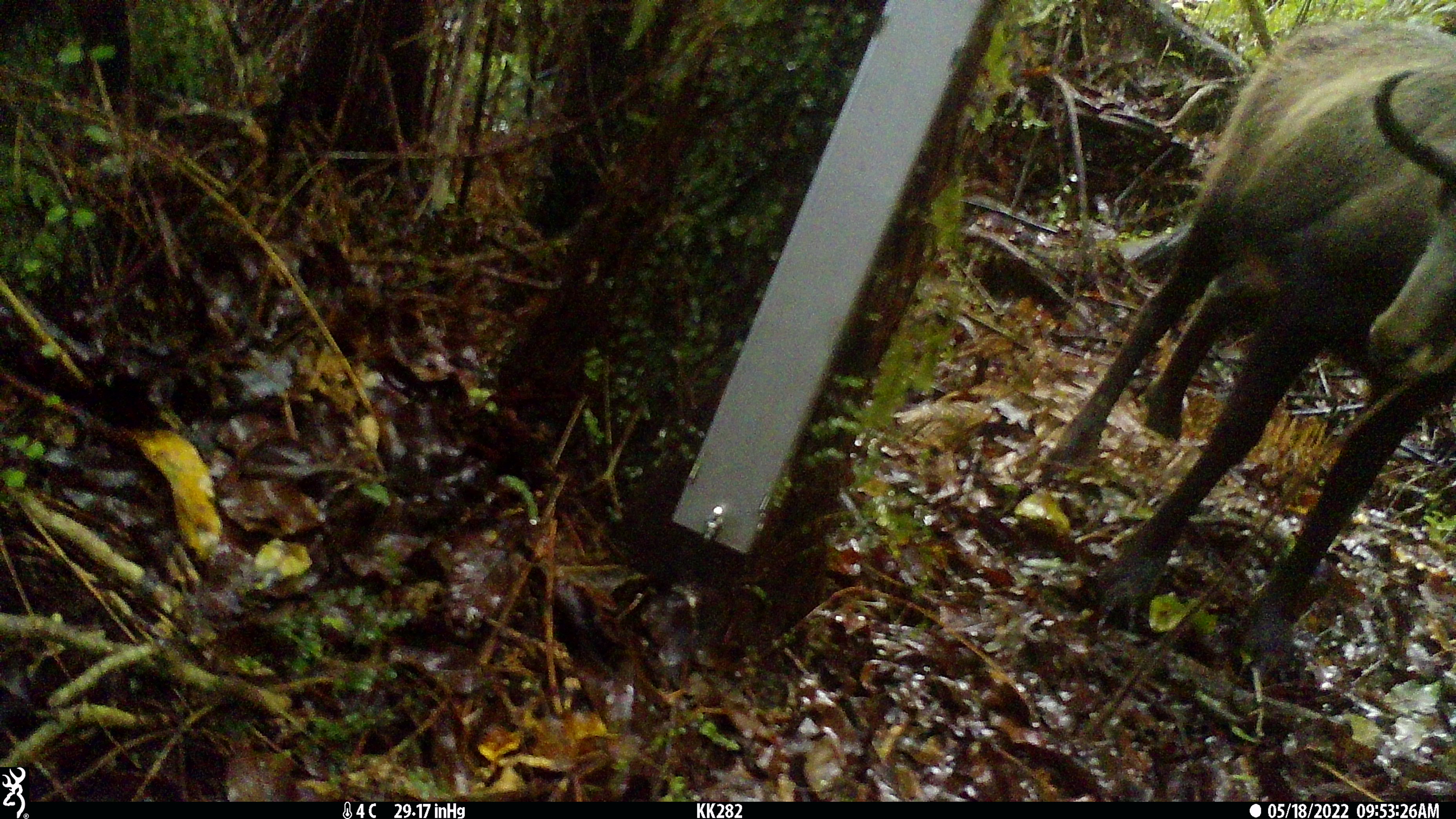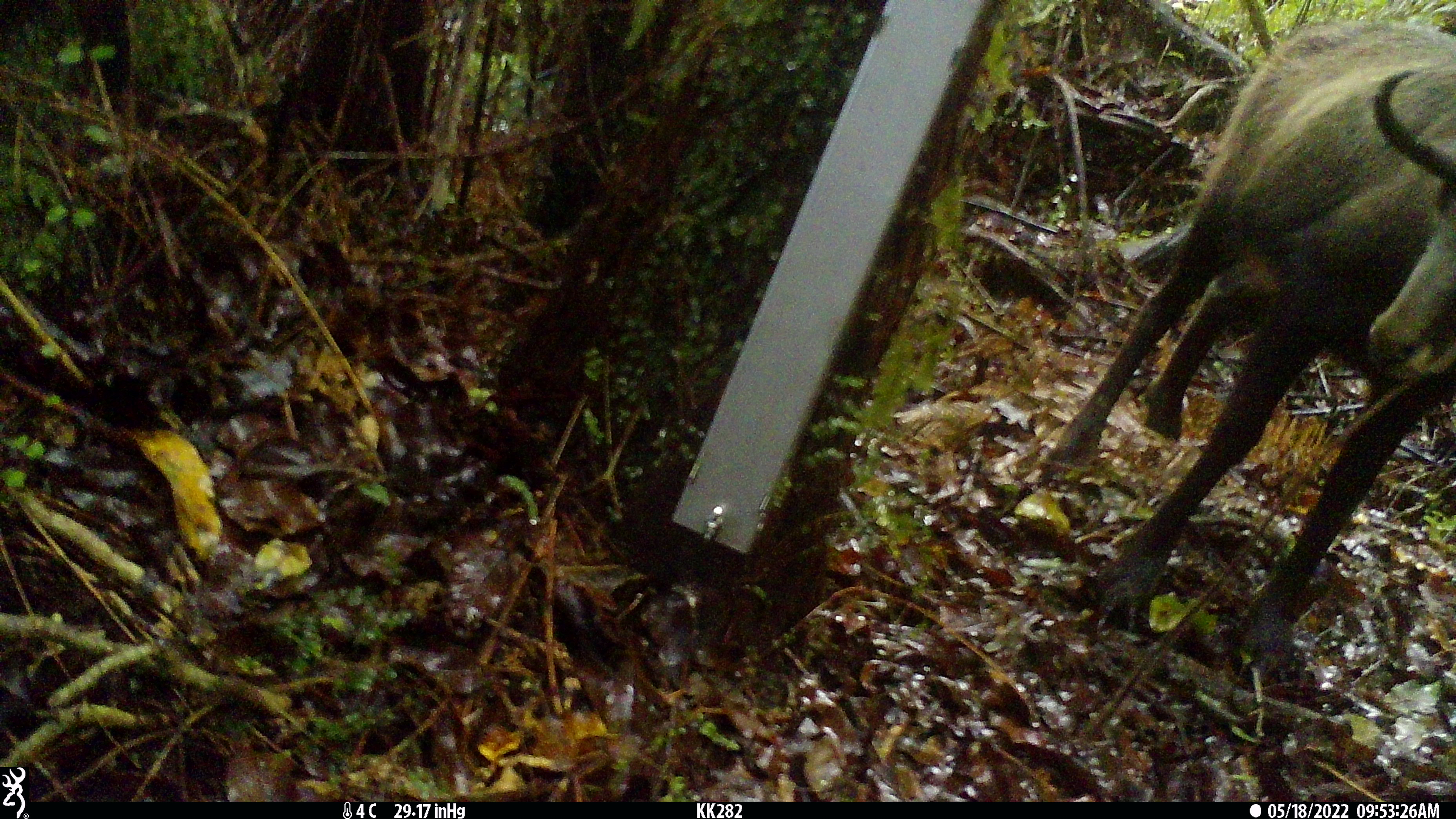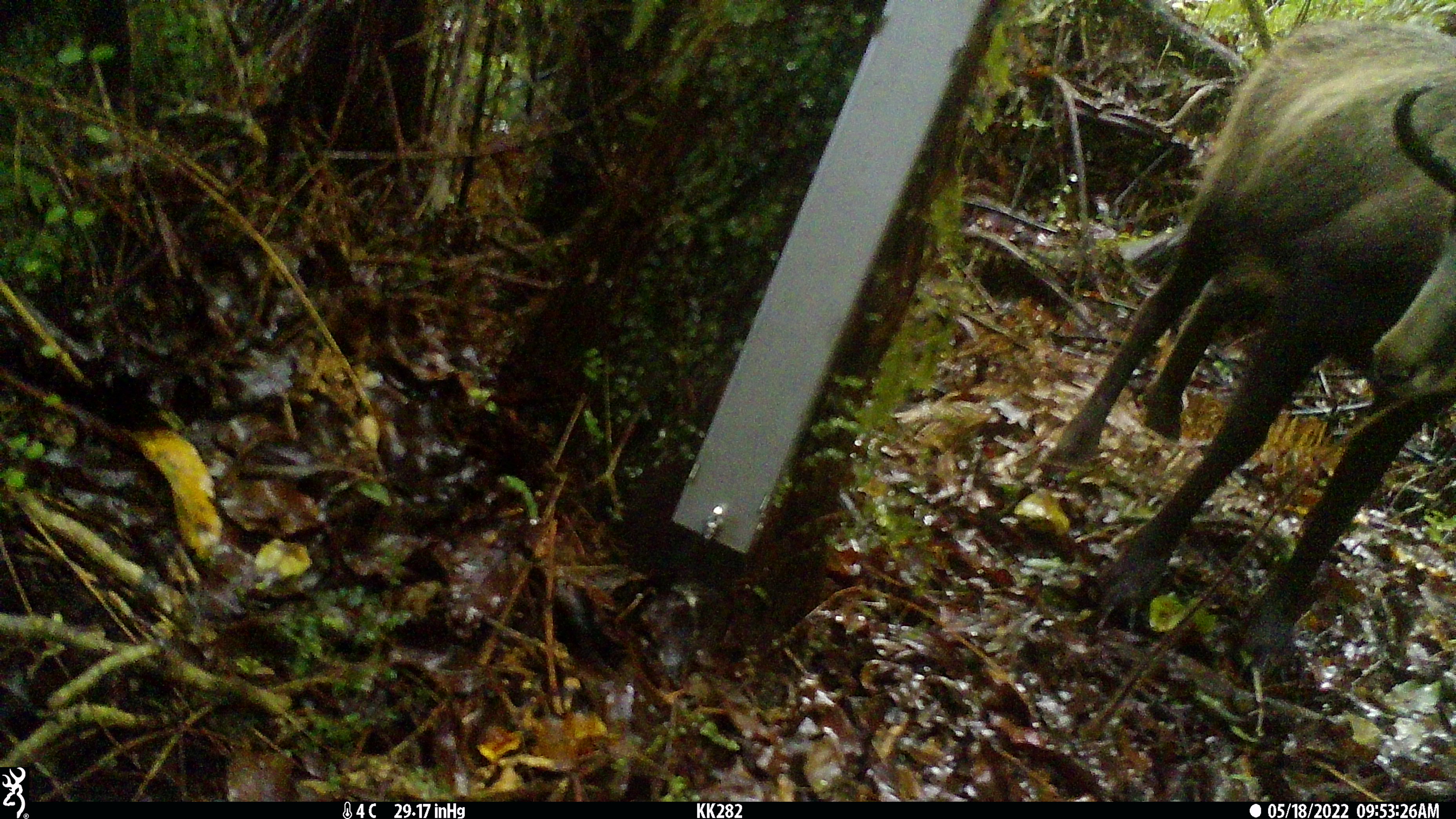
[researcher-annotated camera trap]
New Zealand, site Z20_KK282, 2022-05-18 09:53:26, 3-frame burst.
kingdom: Animalia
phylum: Chordata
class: Mammalia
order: Artiodactyla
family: Bovidae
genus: Rupicapra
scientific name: Rupicapra rupicapra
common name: alpine chamois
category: chamois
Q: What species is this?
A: Chamois (alpine chamois) (Rupicapra rupicapra).